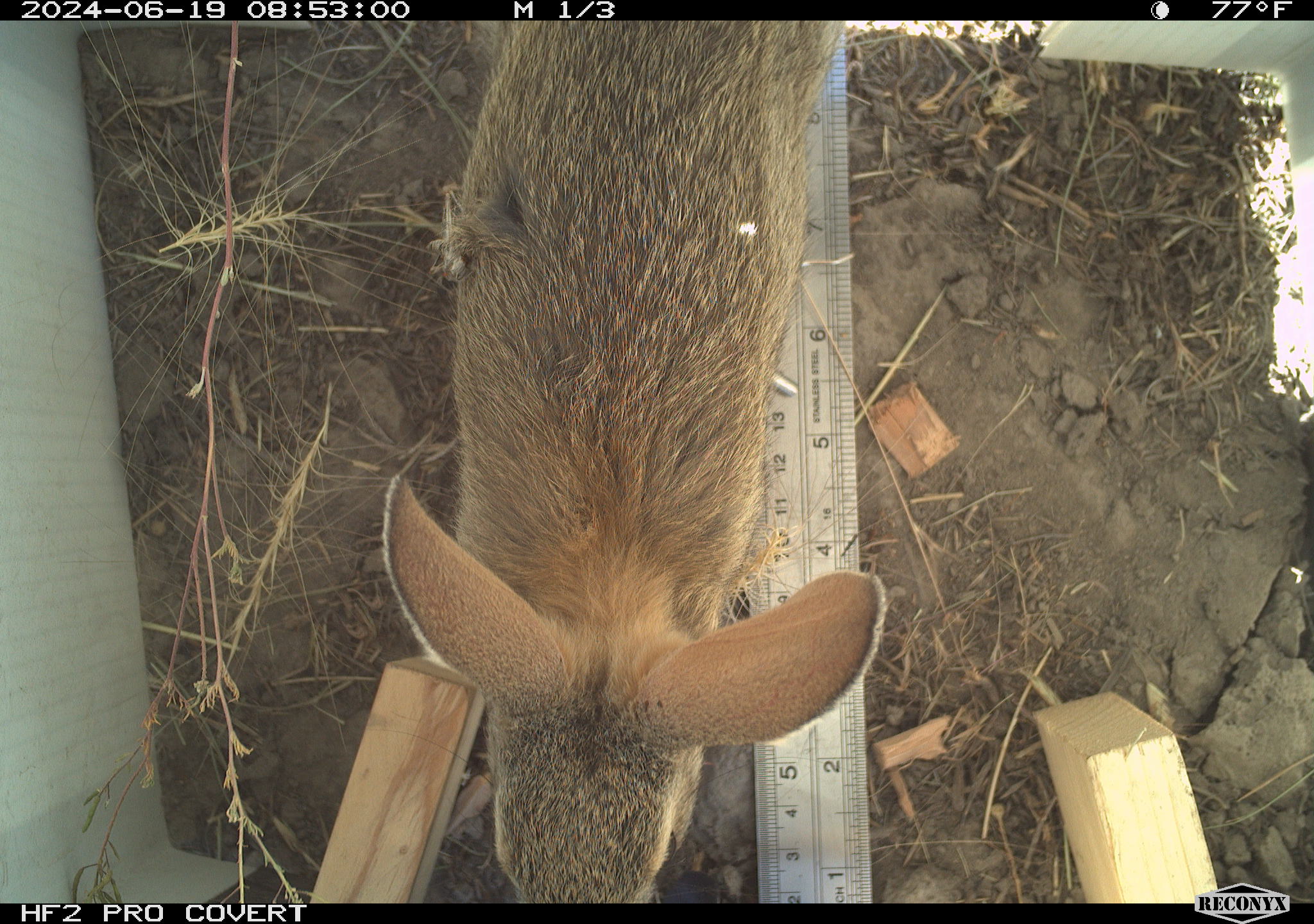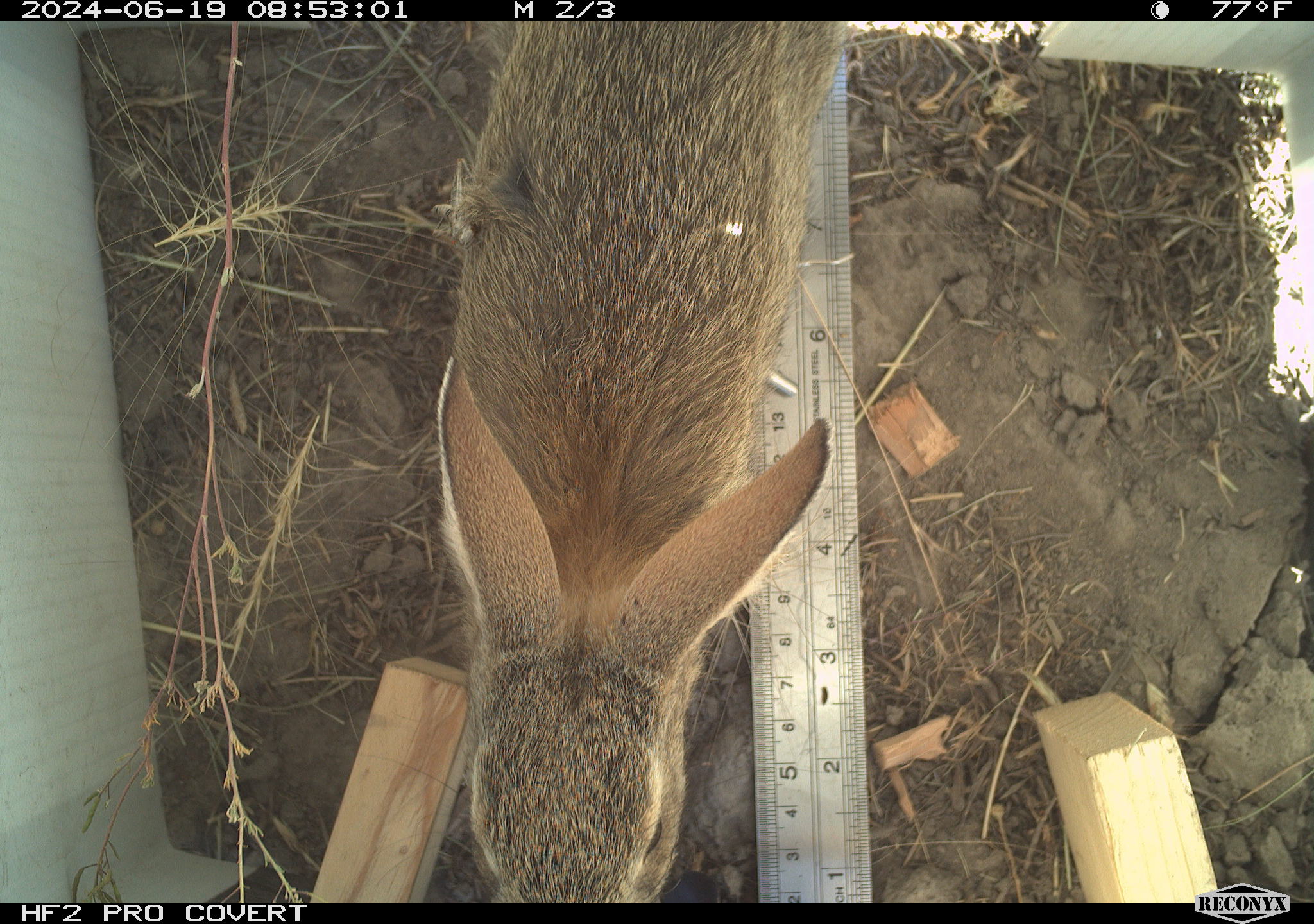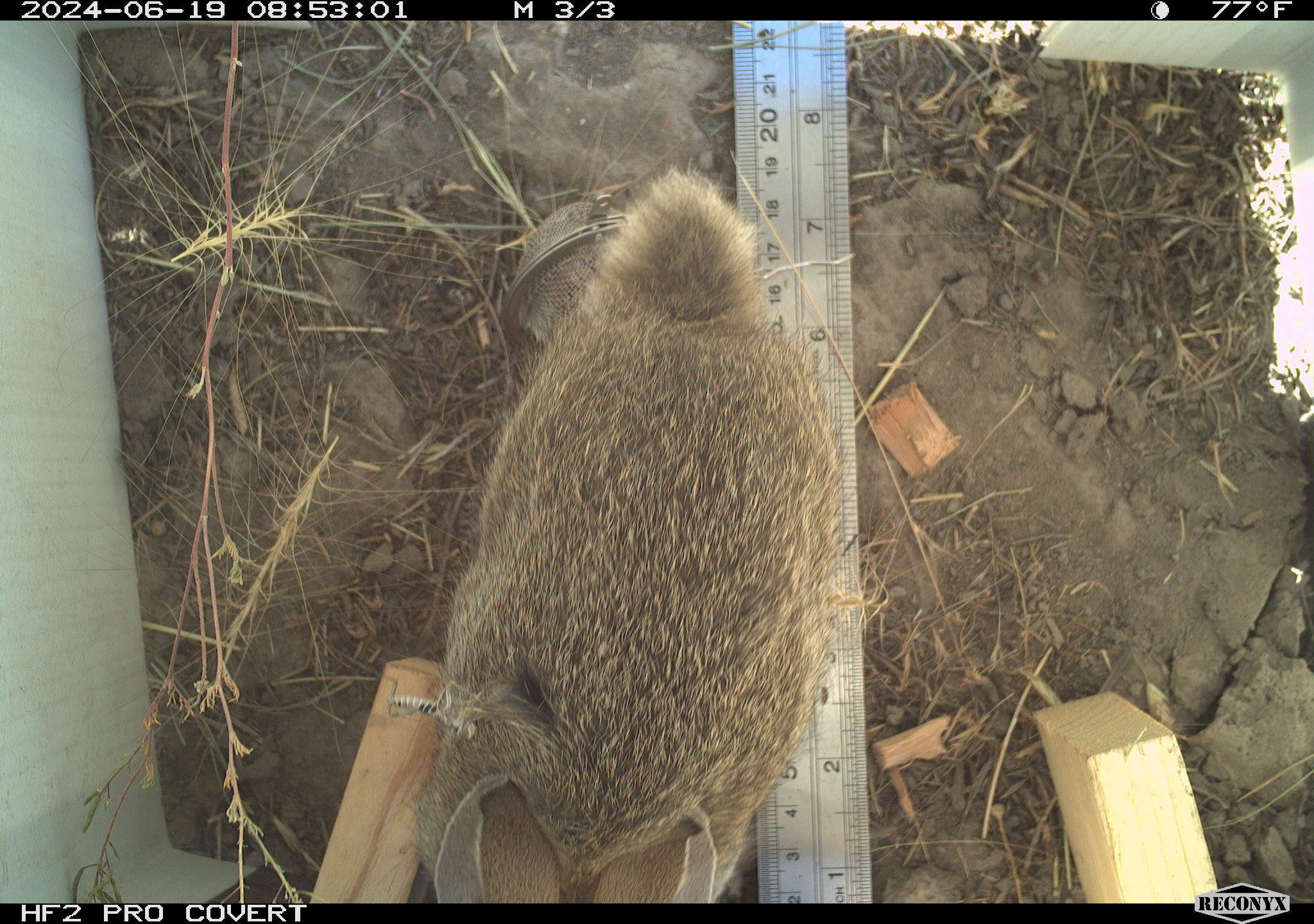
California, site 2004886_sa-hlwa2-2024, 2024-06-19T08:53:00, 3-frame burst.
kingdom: Animalia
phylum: Chordata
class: Mammalia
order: Lagomorpha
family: Leporidae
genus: Sylvilagus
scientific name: Sylvilagus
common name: cottontail rabbits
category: sylvilagus species